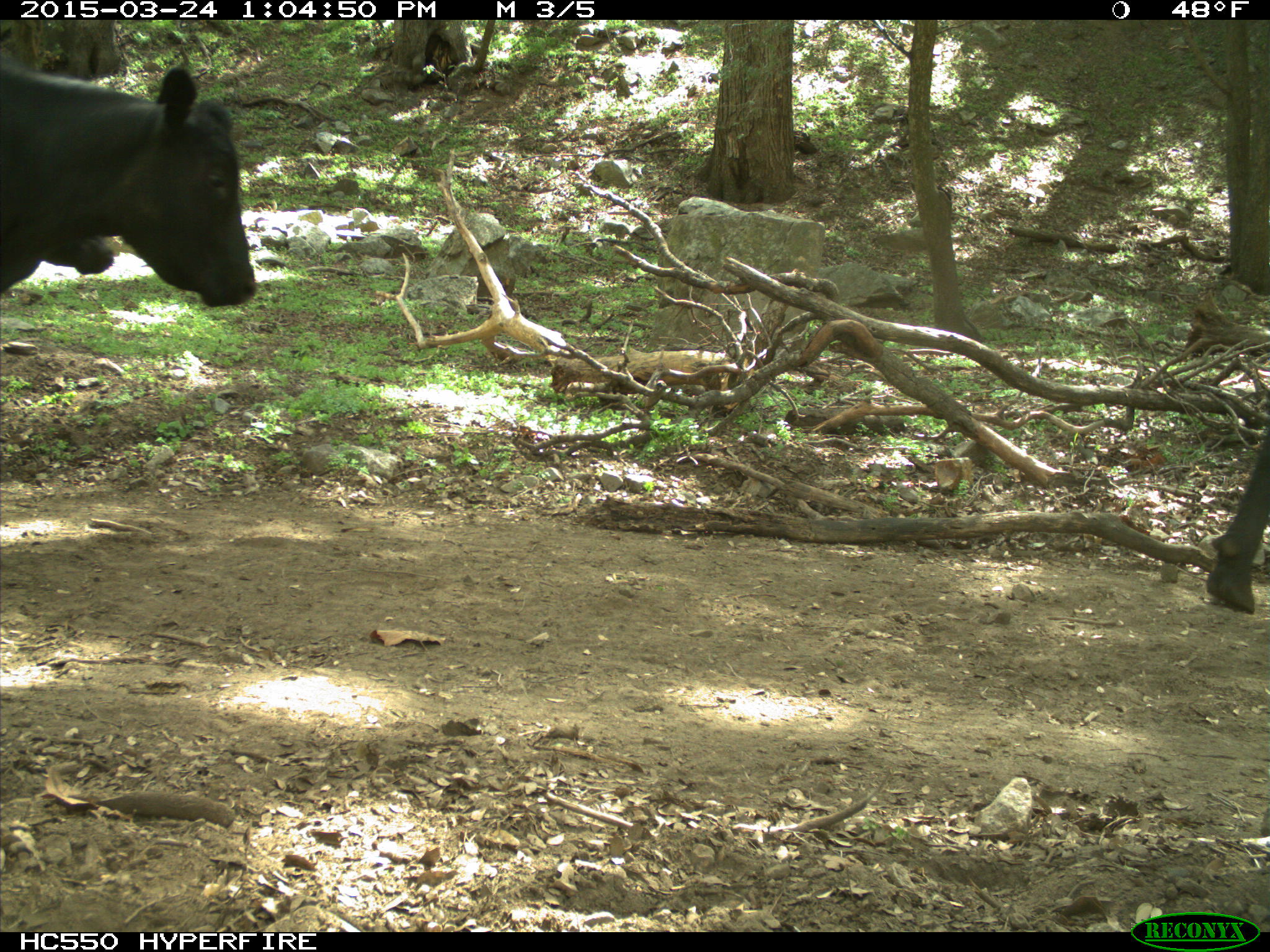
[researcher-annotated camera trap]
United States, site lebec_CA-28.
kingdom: Animalia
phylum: Chordata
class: Mammalia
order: Artiodactyla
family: Bovidae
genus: Bos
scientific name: Bos taurus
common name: domestic cow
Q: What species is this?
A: Bos taurus (domestic cow).